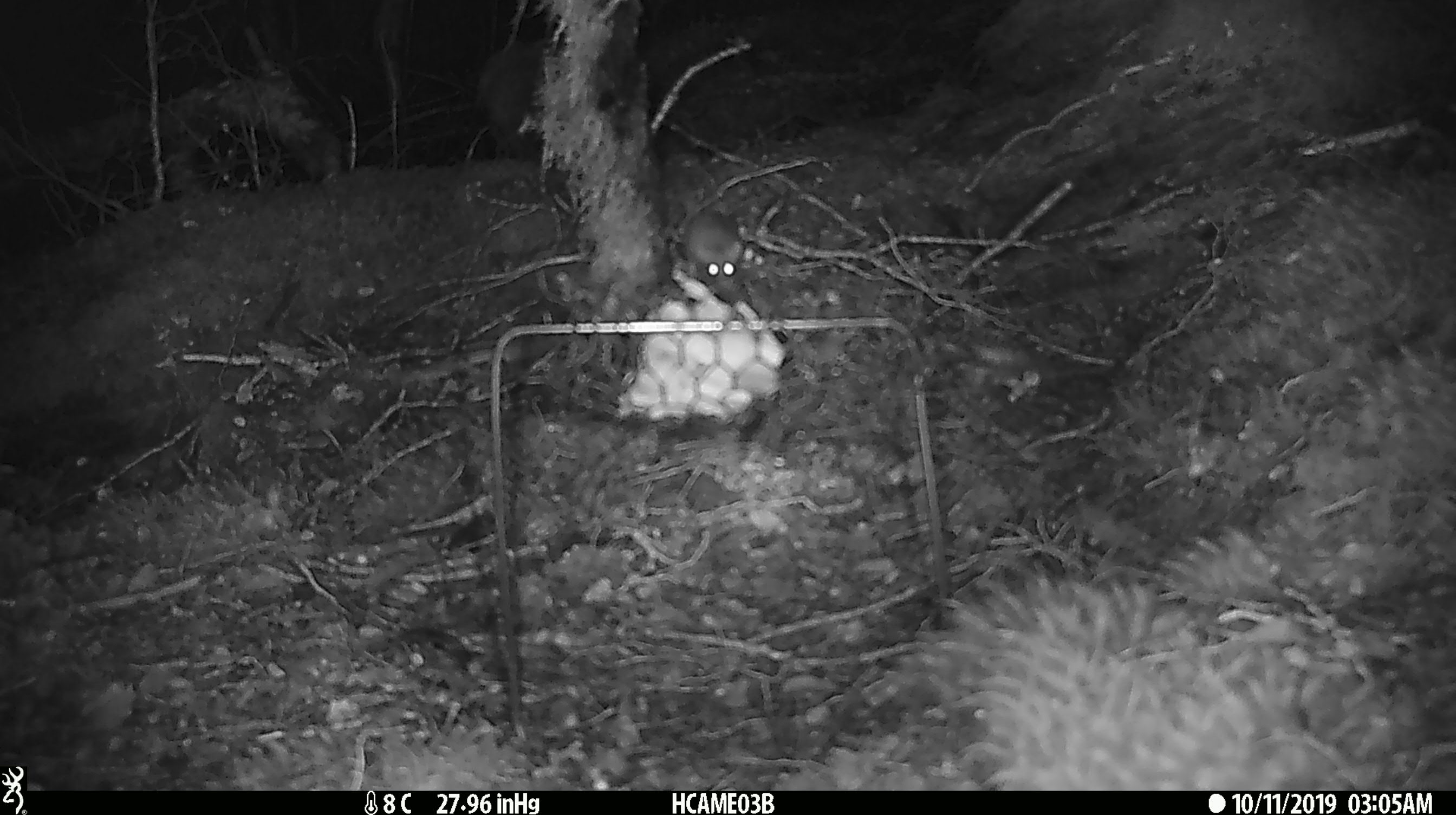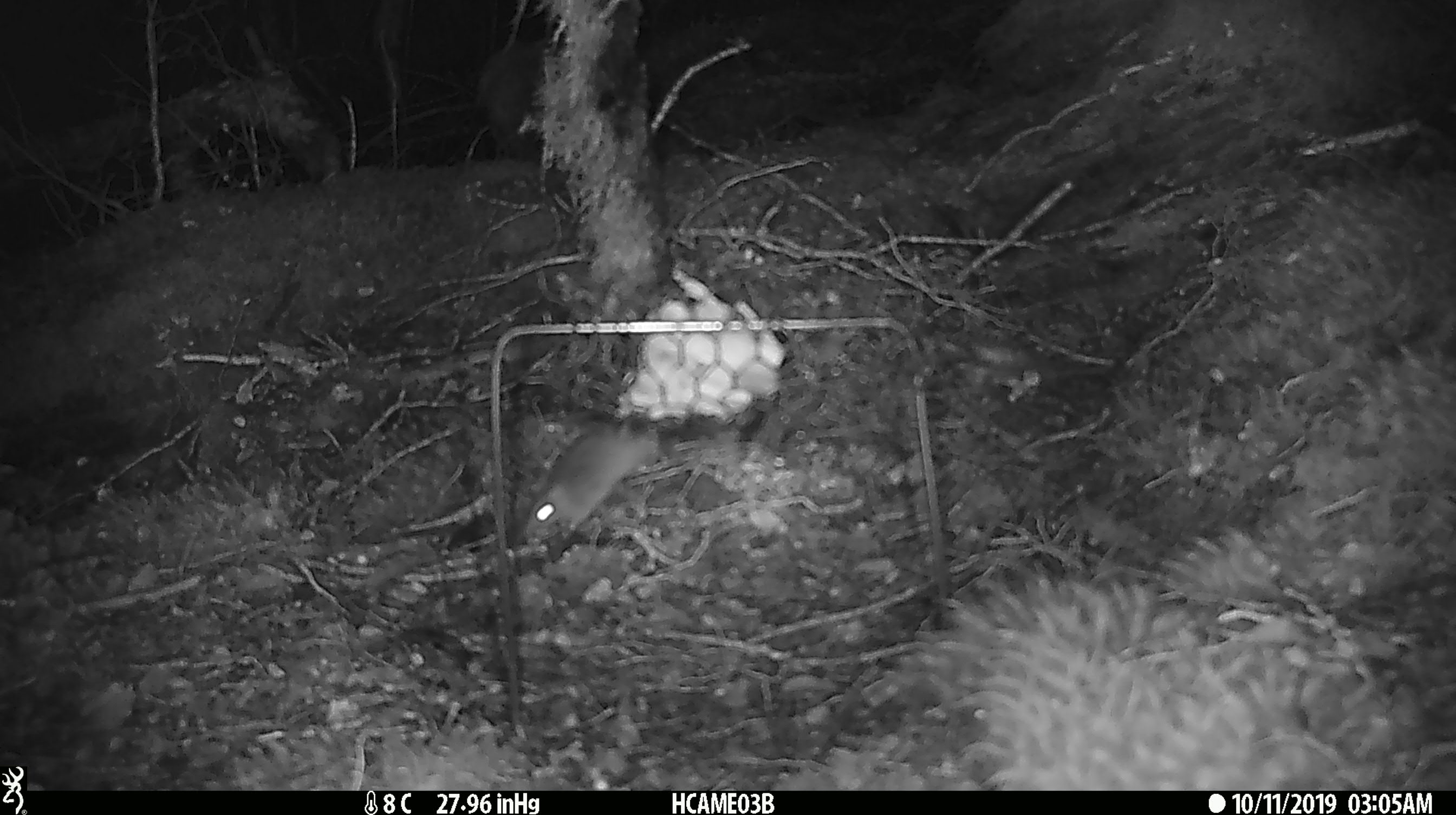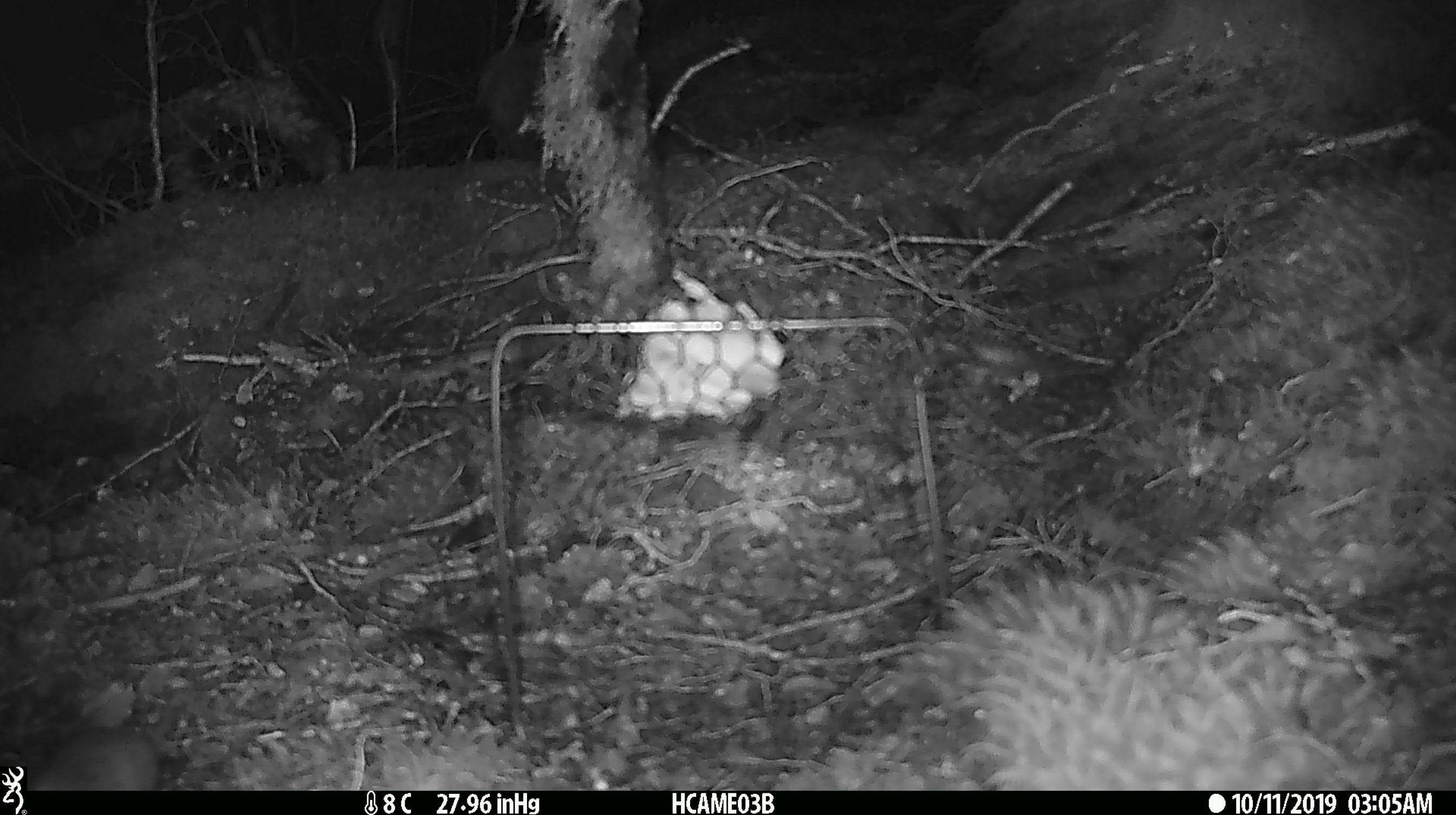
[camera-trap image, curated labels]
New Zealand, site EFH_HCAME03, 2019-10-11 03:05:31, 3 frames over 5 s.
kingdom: Animalia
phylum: Chordata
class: Mammalia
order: Rodentia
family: Muridae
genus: Mus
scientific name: Mus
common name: mouse